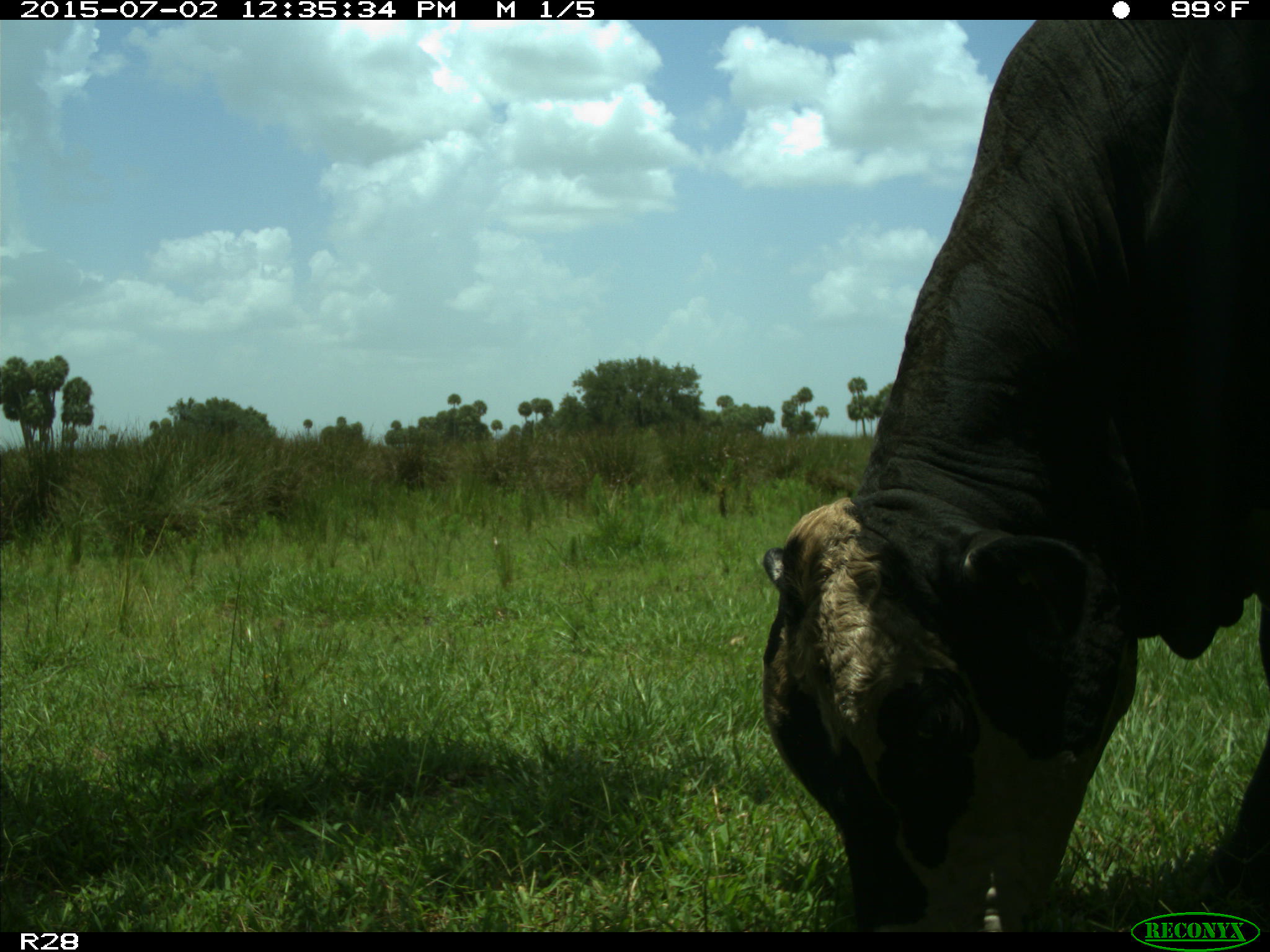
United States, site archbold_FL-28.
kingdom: Animalia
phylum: Chordata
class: Mammalia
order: Artiodactyla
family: Bovidae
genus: Bos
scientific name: Bos taurus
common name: domestic cow